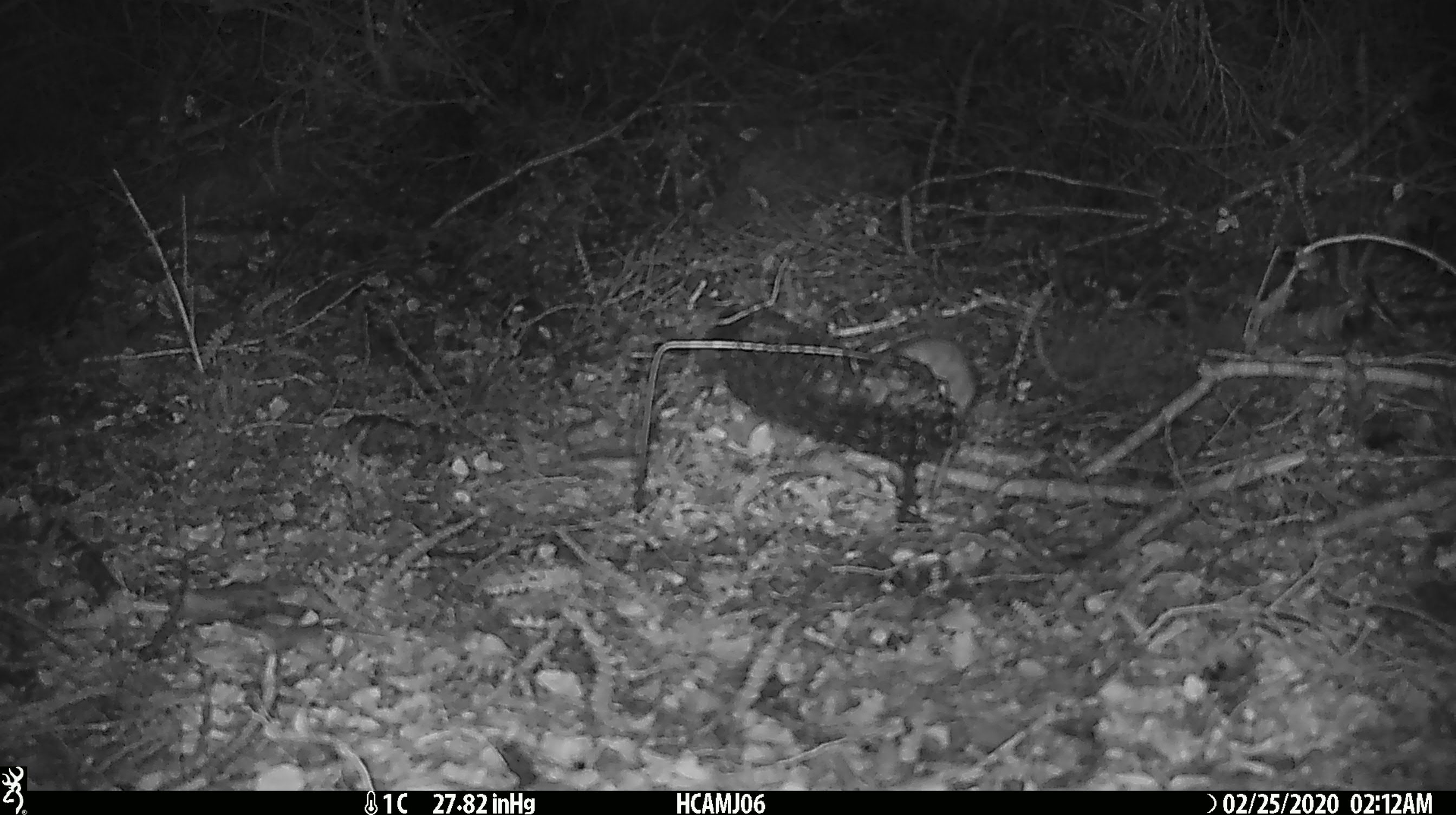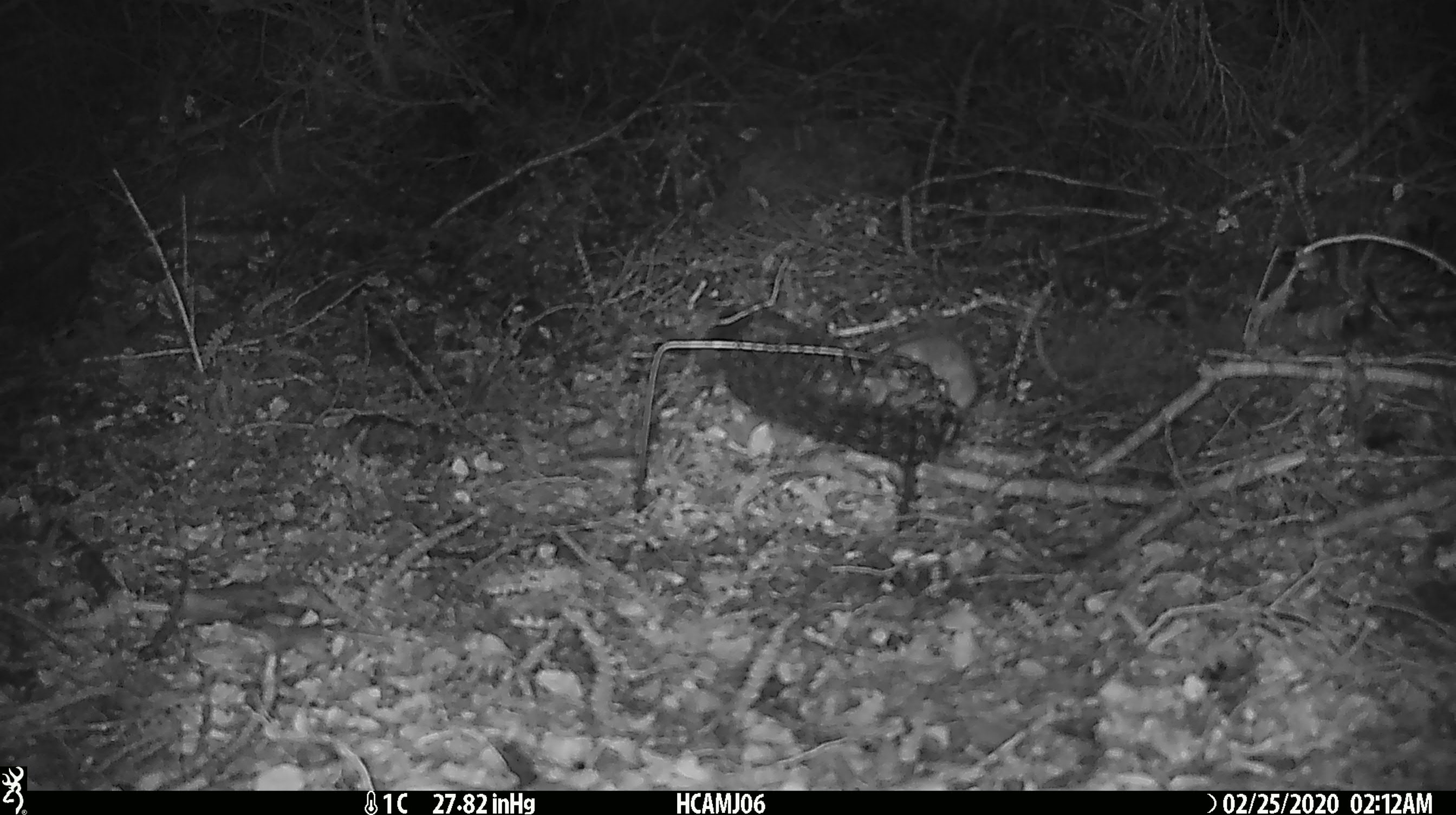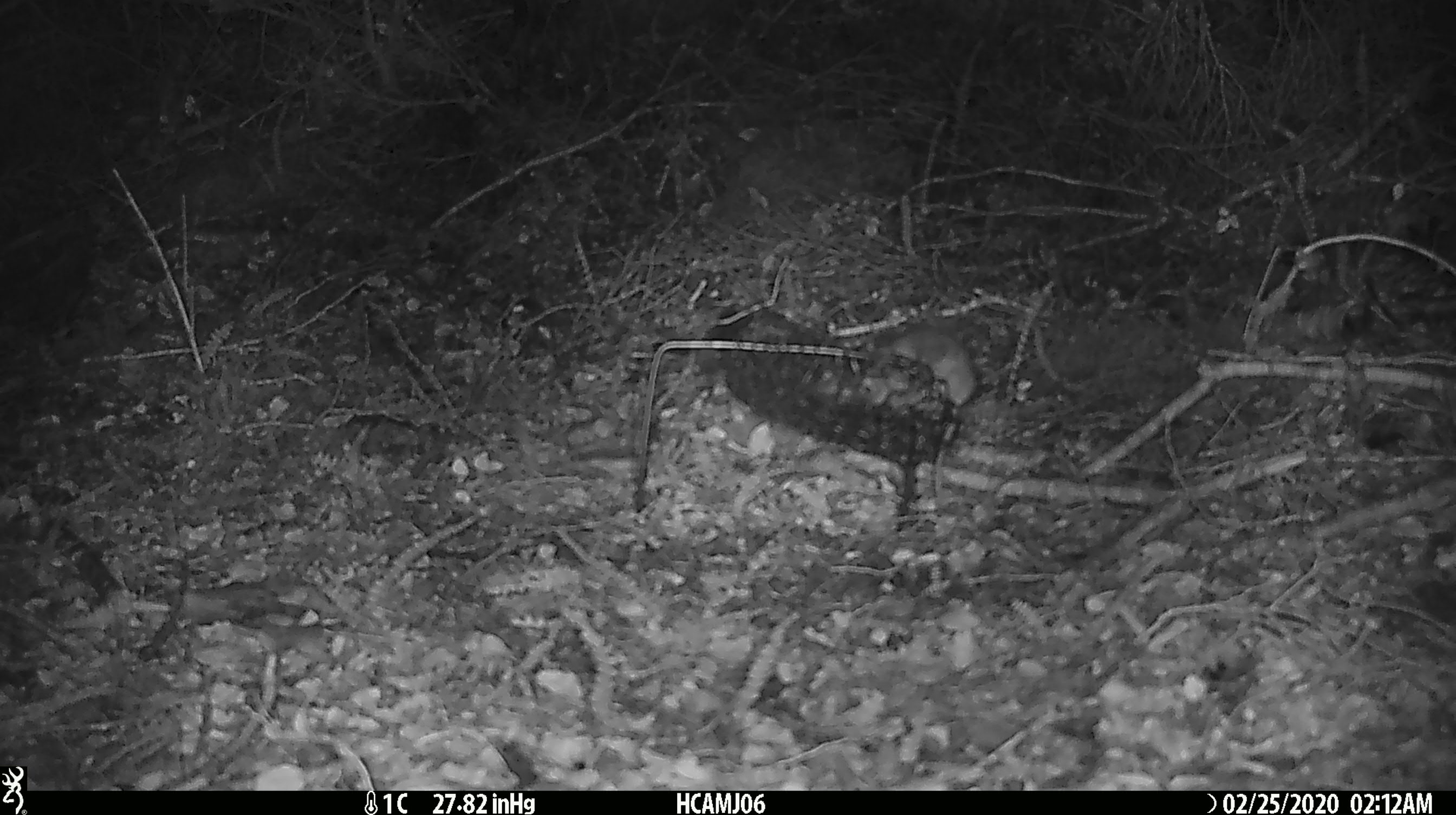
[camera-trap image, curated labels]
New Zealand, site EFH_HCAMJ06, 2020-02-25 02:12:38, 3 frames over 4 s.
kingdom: Animalia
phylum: Chordata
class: Mammalia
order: Rodentia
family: Muridae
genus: Mus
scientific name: Mus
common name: mouse